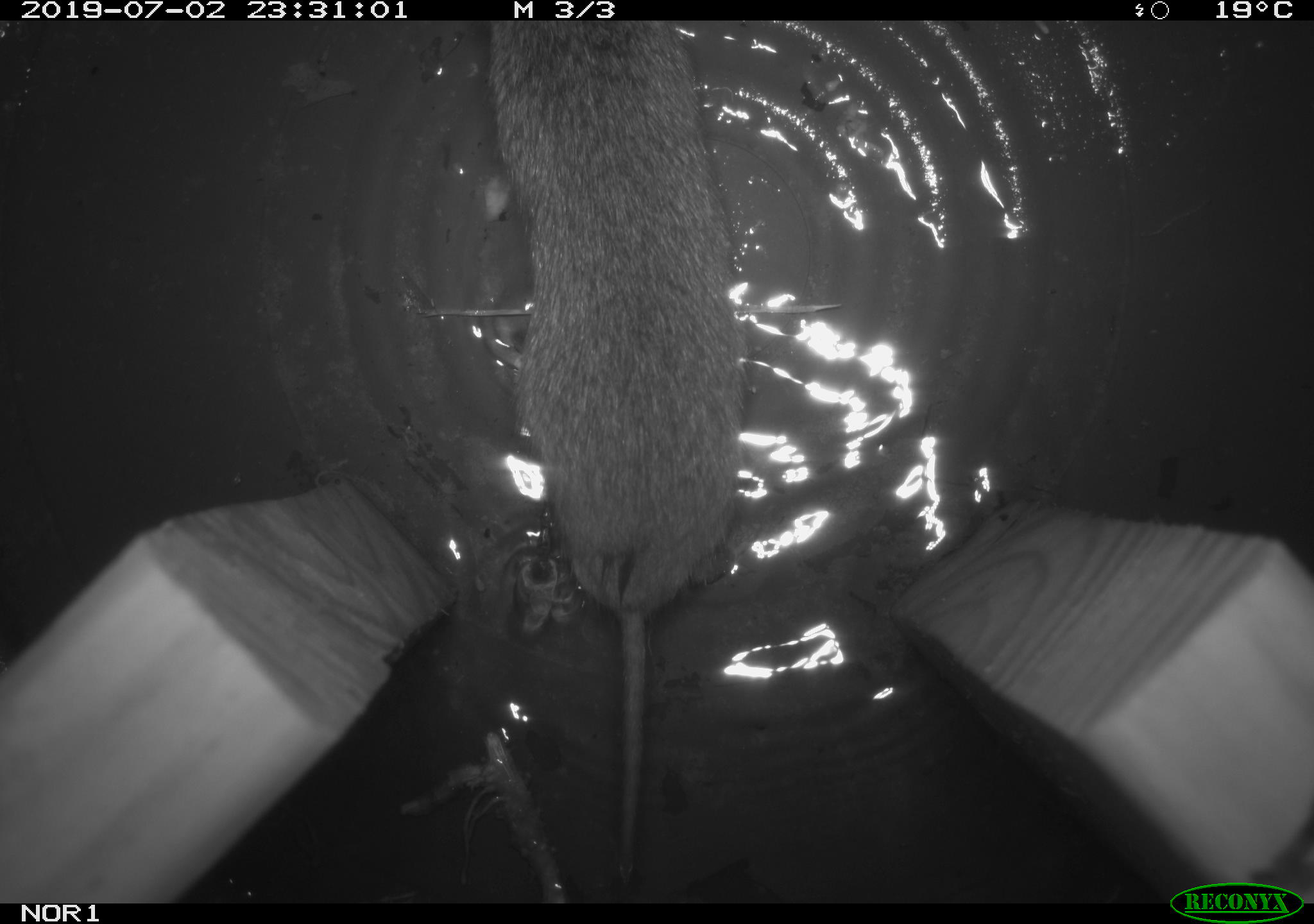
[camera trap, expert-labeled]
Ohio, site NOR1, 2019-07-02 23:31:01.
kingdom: Animalia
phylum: Chordata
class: Mammalia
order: Rodentia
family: Cricetidae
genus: Microtus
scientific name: Microtus pennsylvanicus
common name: meadow vole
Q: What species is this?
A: Meadow vole (Microtus pennsylvanicus).